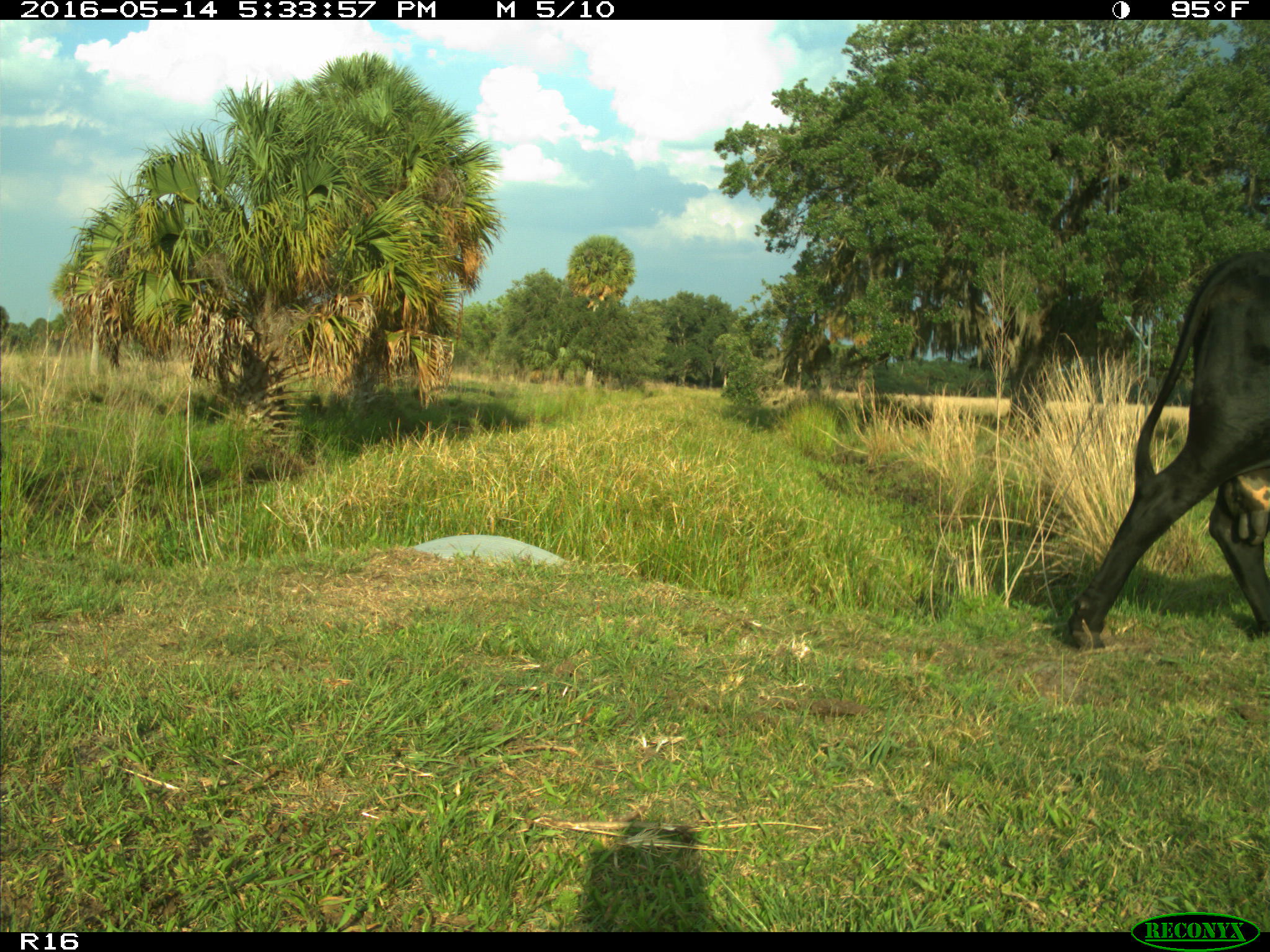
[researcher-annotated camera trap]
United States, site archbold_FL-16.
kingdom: Animalia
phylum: Chordata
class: Mammalia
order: Artiodactyla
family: Bovidae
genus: Bos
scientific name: Bos taurus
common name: domestic cow